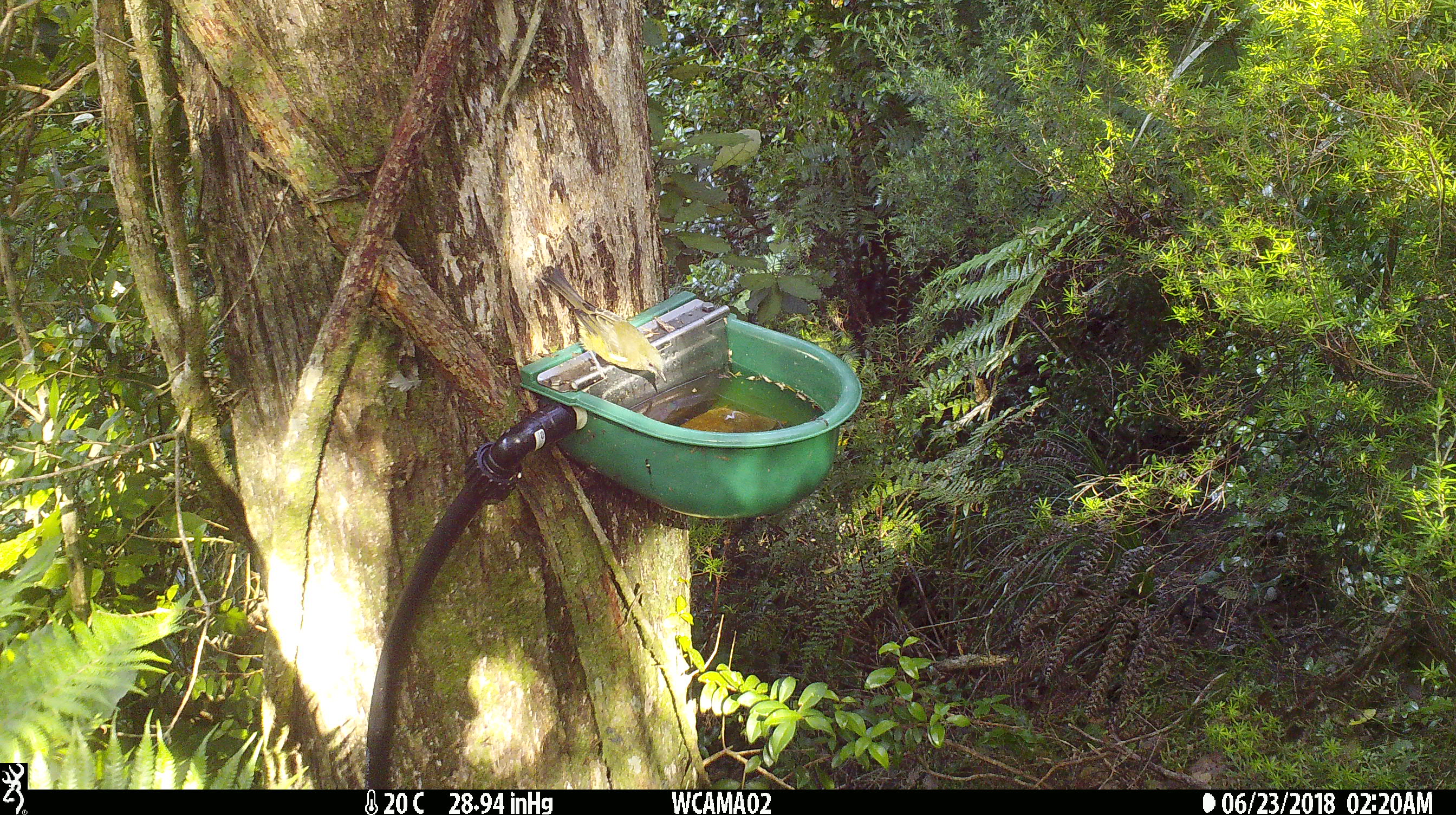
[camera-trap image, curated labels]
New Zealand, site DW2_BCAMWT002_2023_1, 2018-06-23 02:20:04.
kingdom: Animalia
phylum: Chordata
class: Aves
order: Passeriformes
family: Meliphagidae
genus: Anthornis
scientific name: Anthornis melanura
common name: new zealand bellbird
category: bellbird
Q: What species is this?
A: Bellbird (new zealand bellbird) (Anthornis melanura).